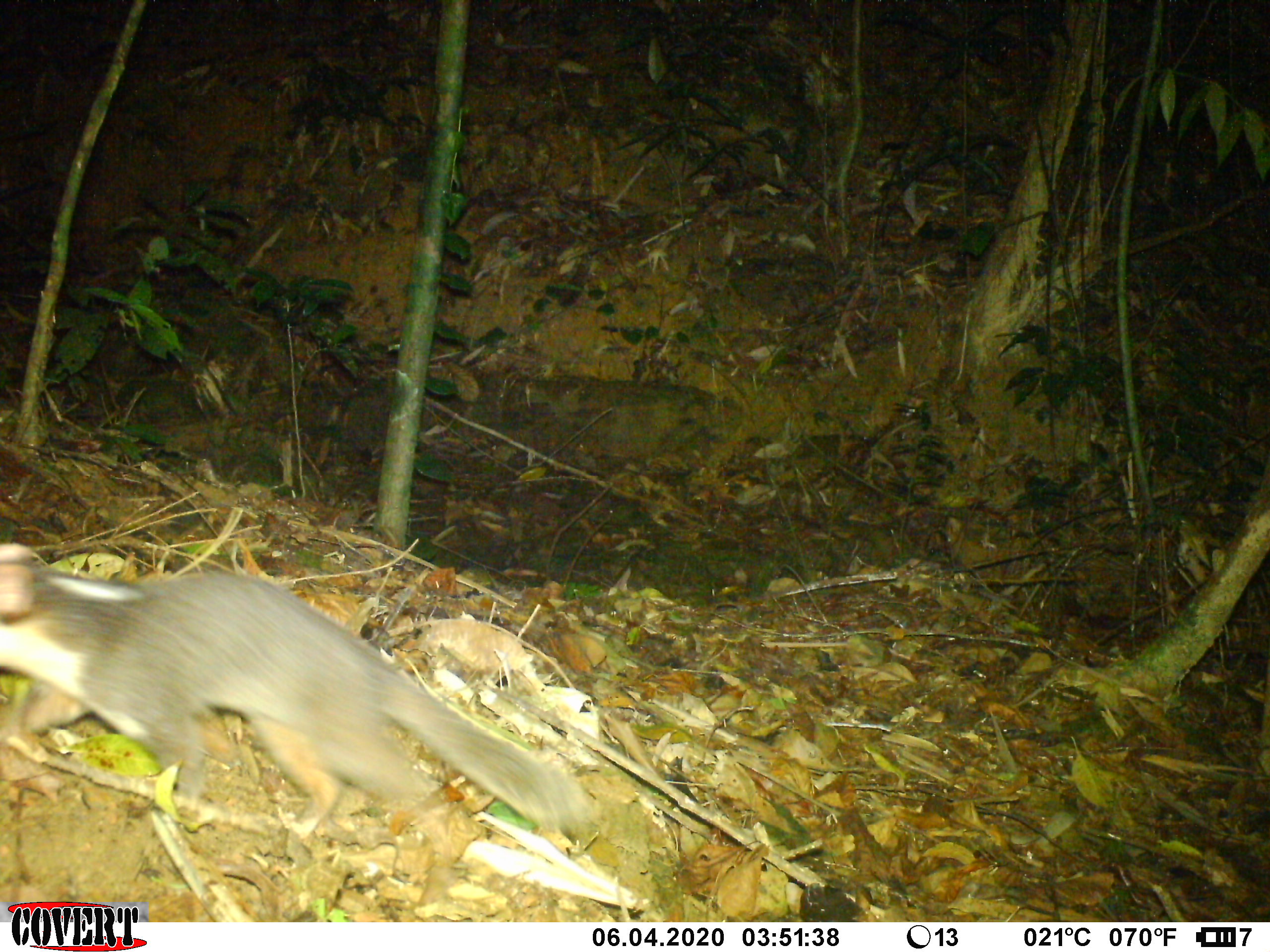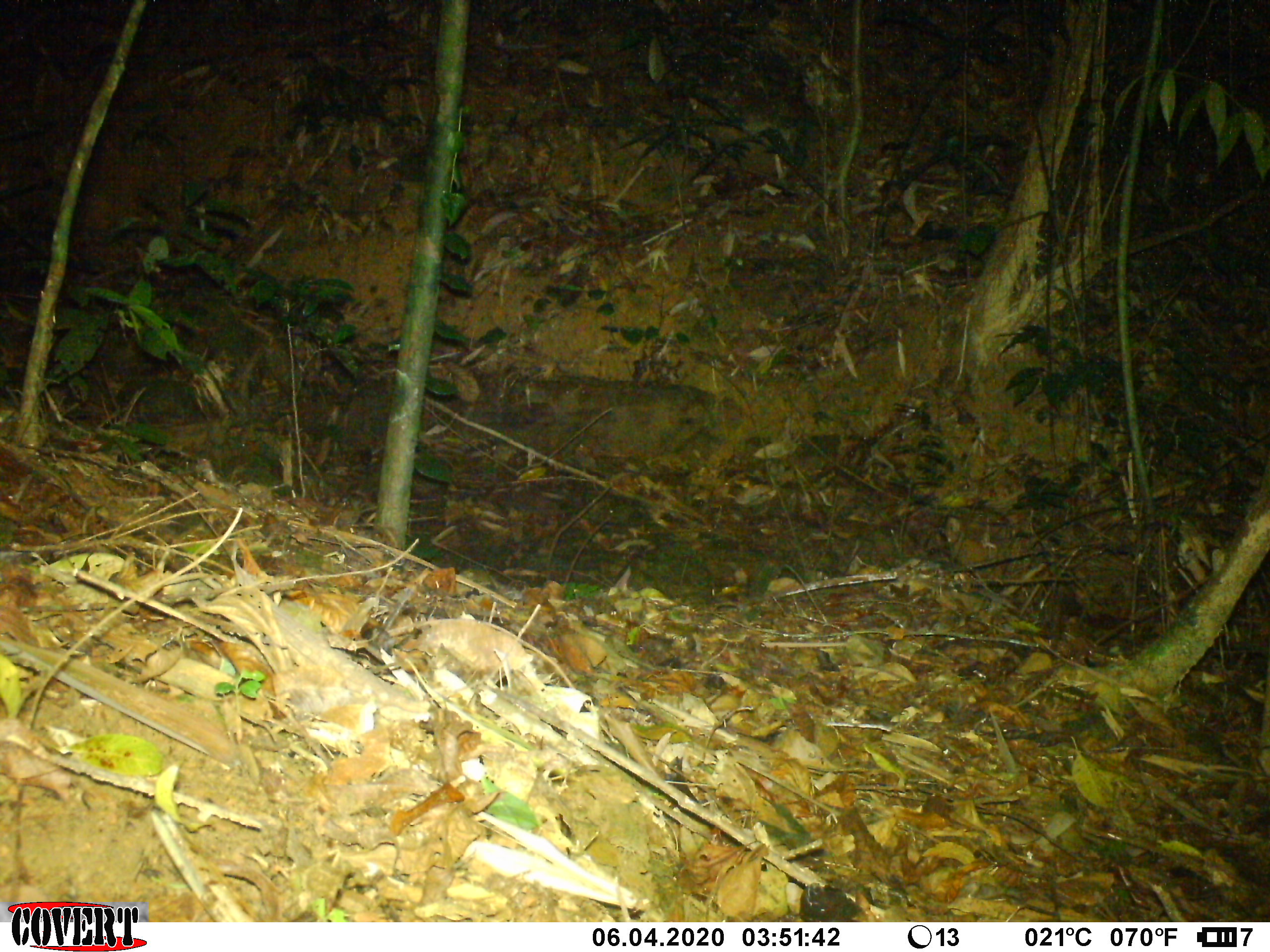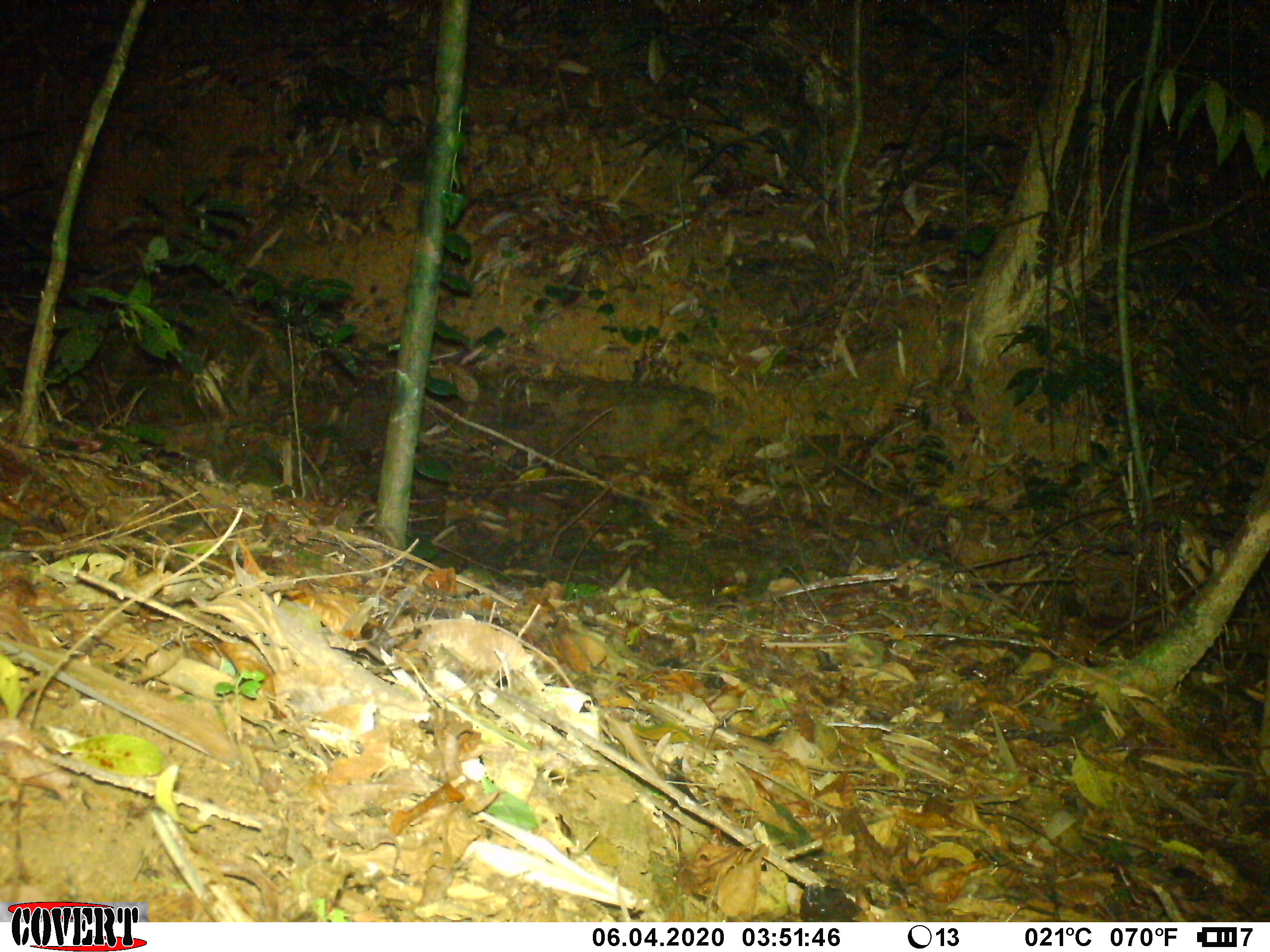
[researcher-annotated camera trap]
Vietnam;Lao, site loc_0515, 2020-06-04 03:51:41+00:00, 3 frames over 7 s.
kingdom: Animalia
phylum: Chordata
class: Mammalia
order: Carnivora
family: Mustelidae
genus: Melogale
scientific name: Melogale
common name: ferret badger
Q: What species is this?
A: Ferret badger (Melogale).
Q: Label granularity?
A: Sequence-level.